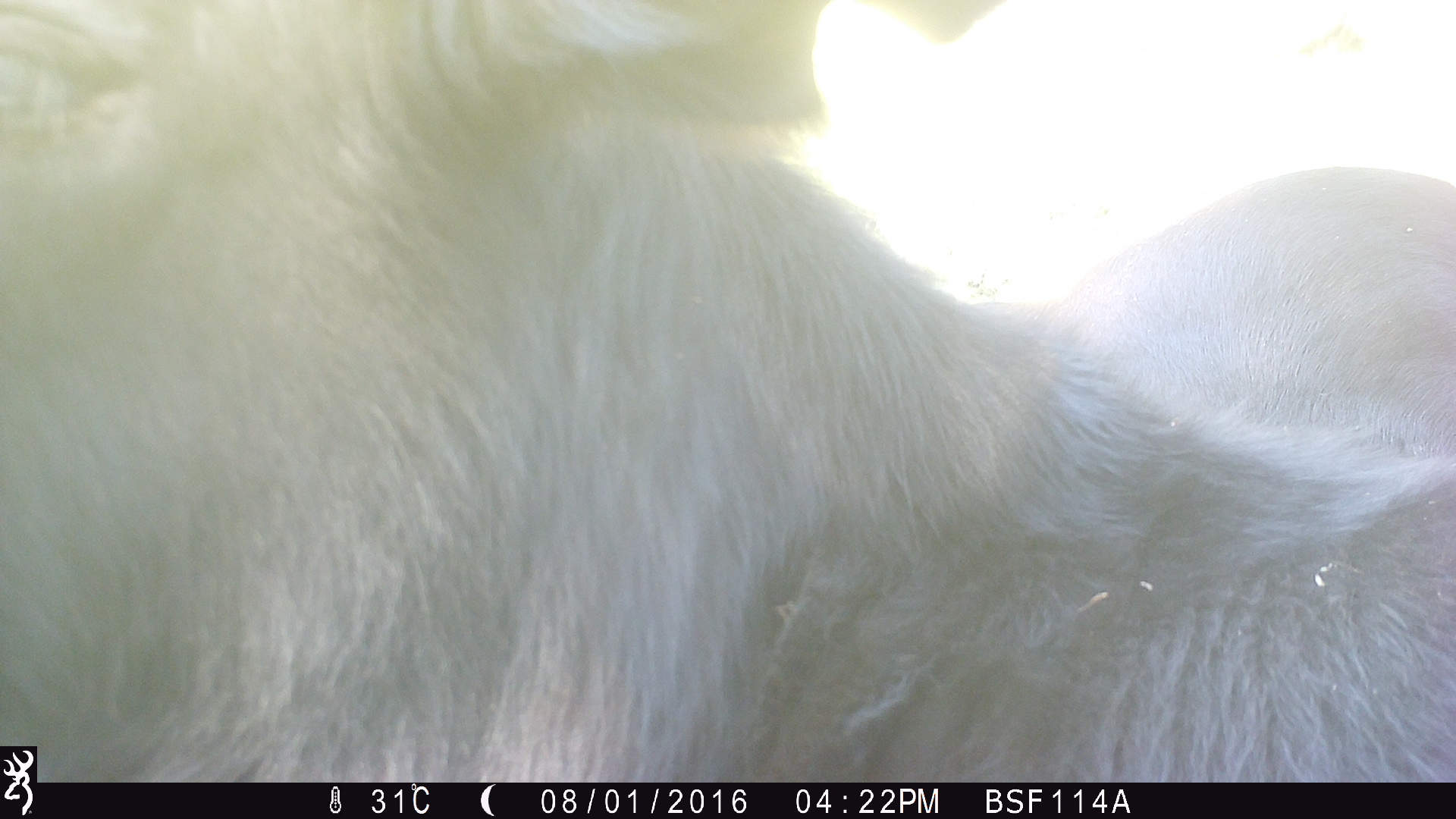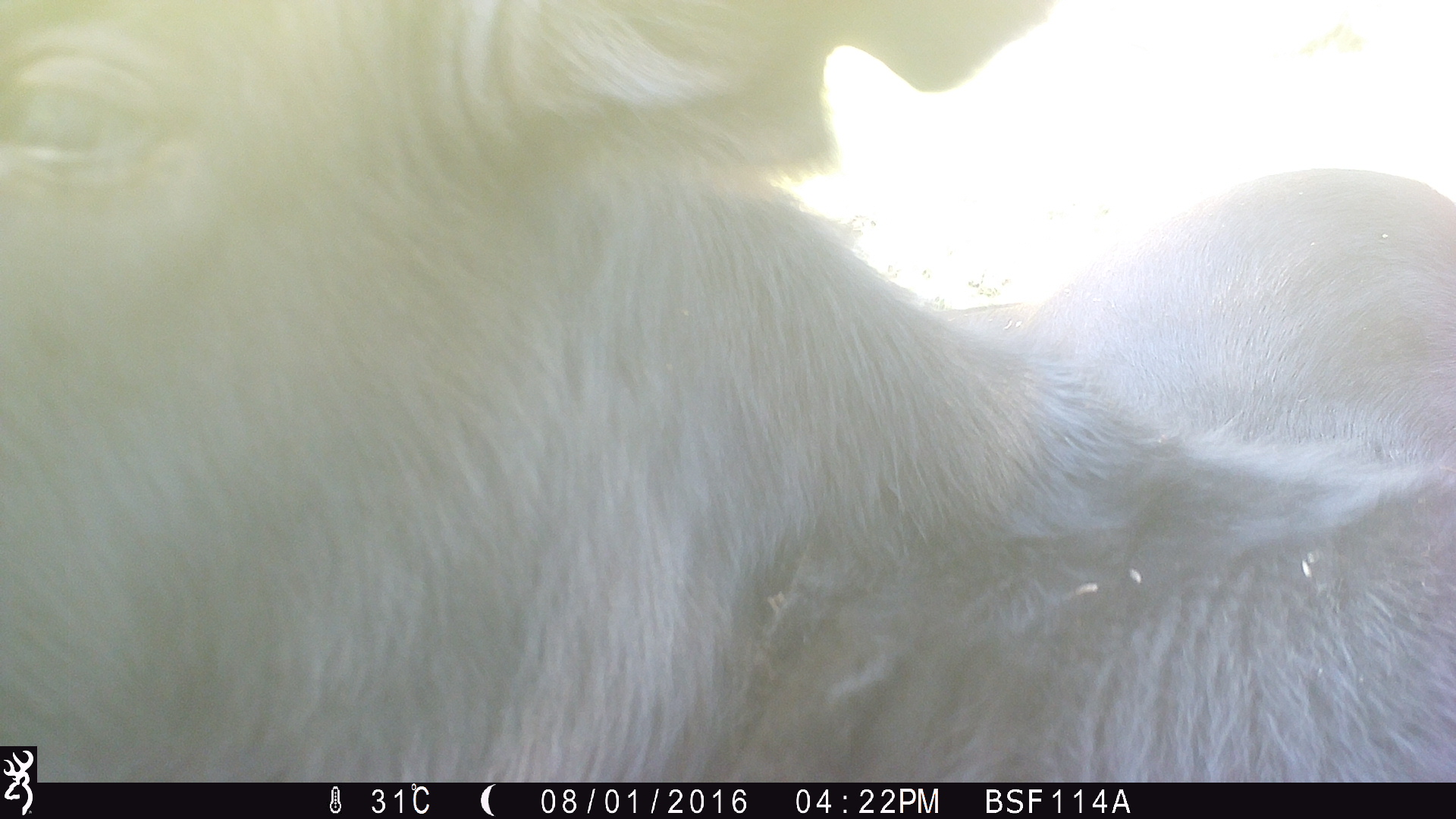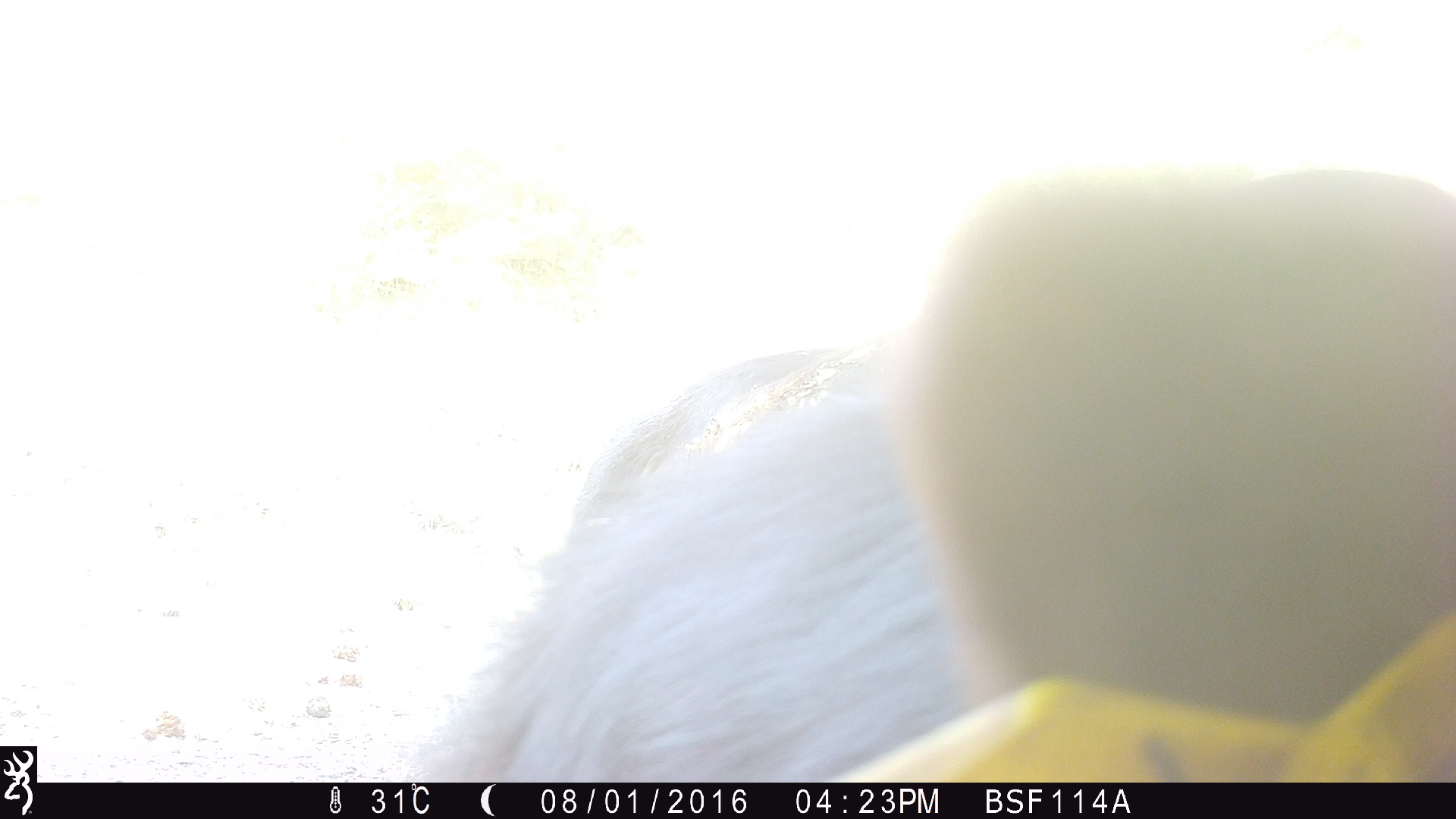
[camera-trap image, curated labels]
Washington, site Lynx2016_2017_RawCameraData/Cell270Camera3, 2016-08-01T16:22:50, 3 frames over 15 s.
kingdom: Animalia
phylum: Chordata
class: Mammalia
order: Artiodactyla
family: Bovidae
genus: Bos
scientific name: Bos taurus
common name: domestic cattle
Domestic cattle (Bos taurus). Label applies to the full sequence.